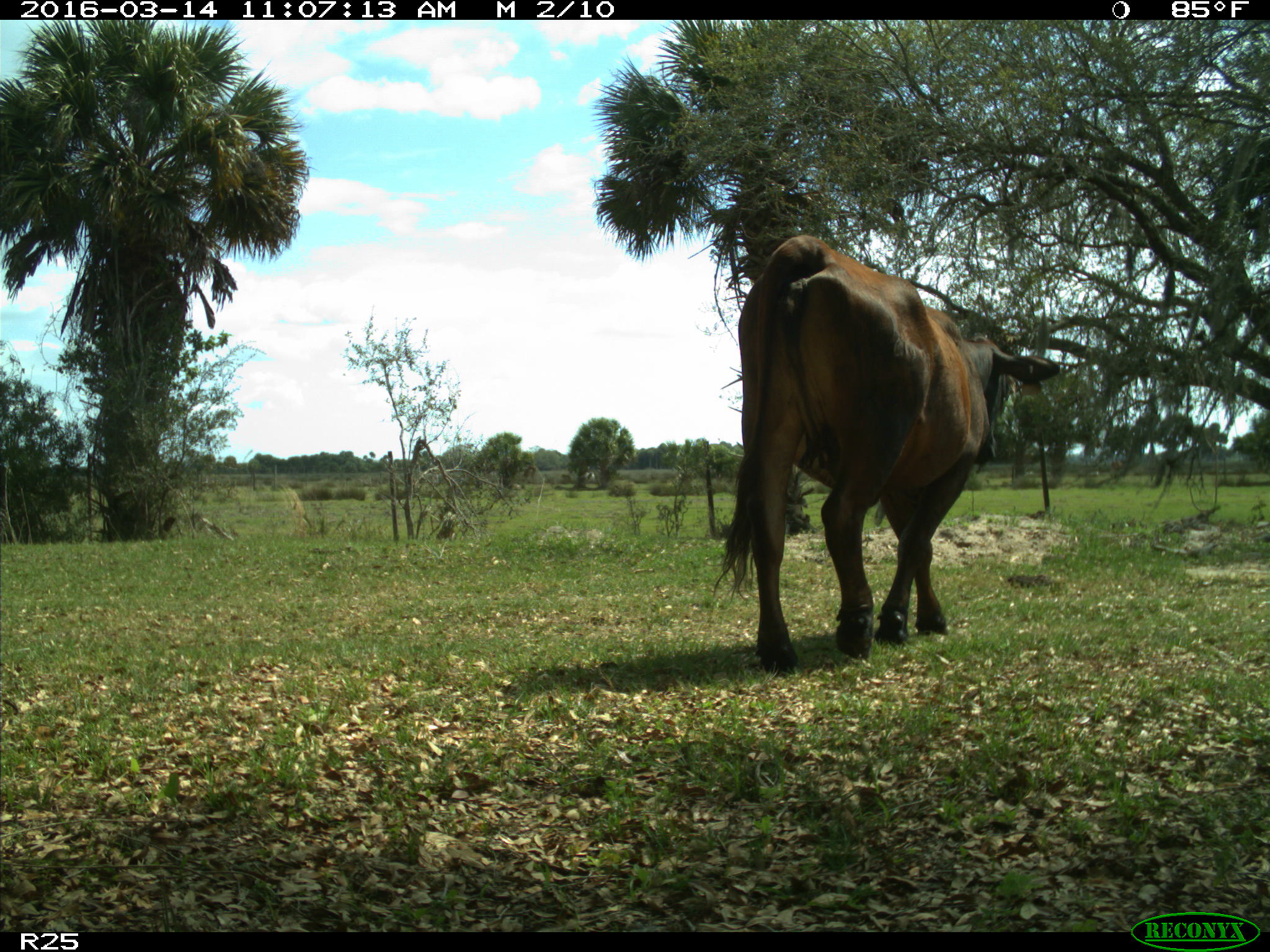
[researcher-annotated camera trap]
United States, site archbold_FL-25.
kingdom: Animalia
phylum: Chordata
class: Mammalia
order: Artiodactyla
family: Bovidae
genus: Bos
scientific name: Bos taurus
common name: domestic cow